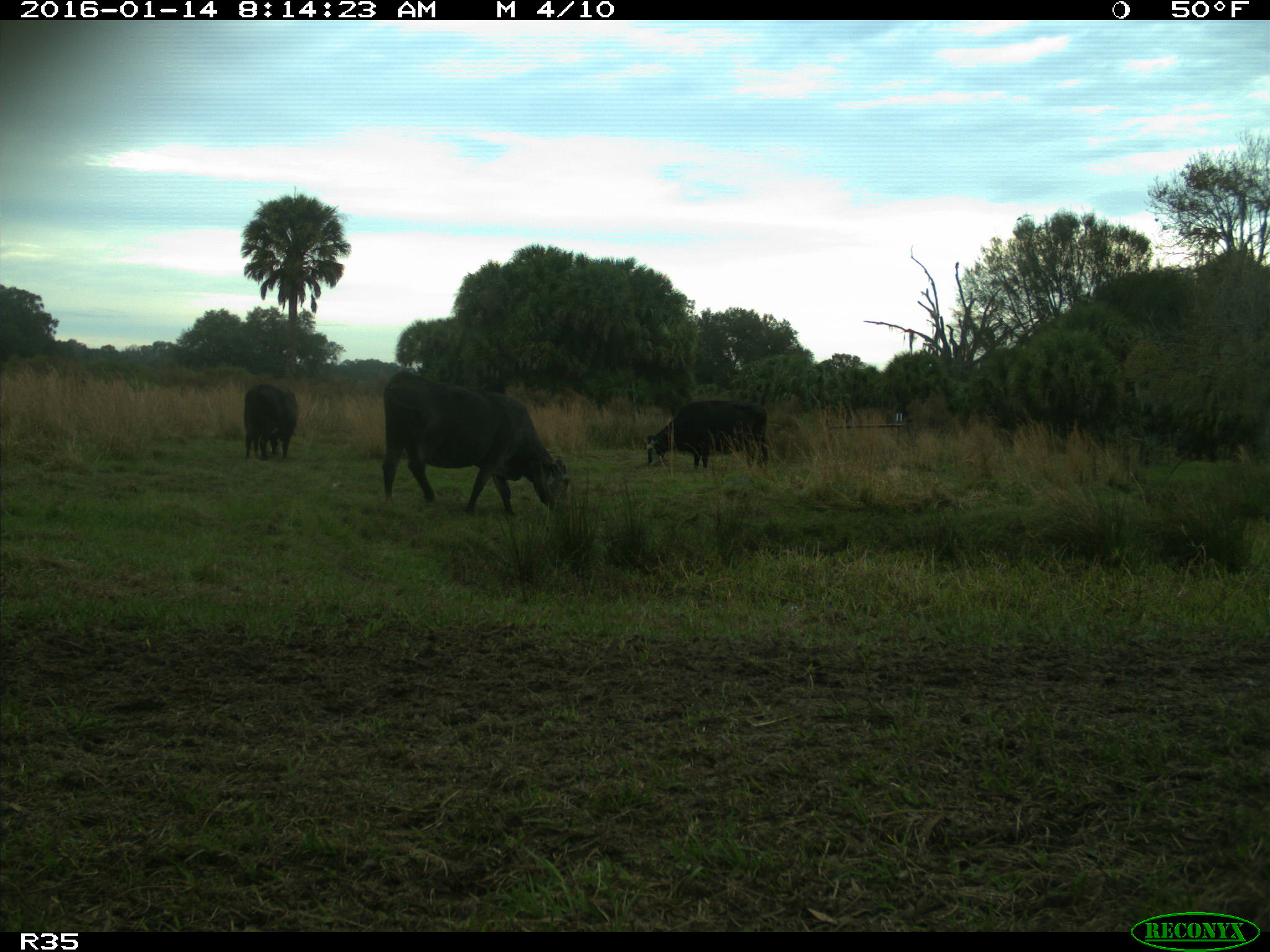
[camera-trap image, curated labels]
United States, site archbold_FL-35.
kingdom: Animalia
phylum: Chordata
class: Mammalia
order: Artiodactyla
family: Bovidae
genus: Bos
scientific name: Bos taurus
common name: domestic cow